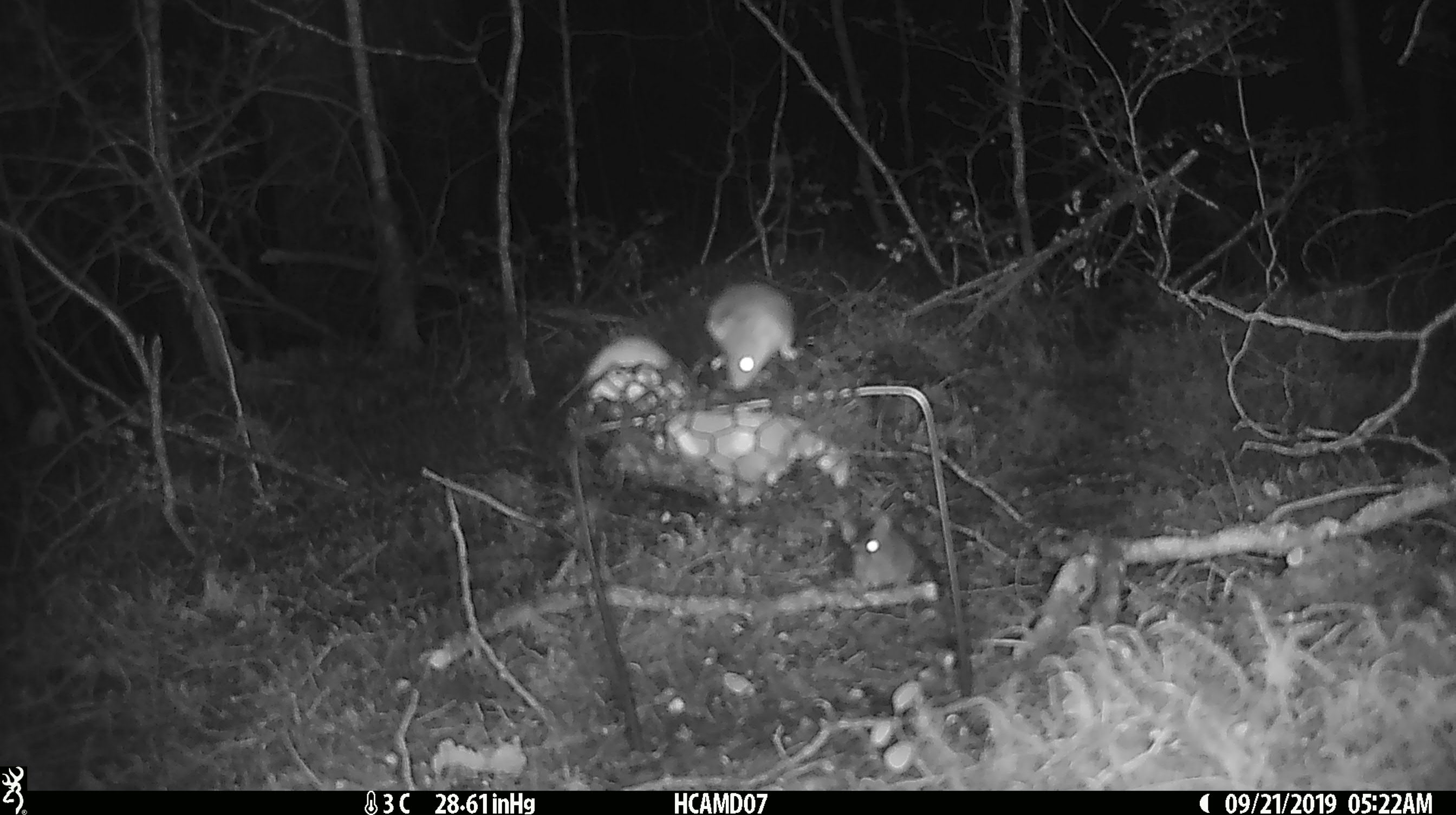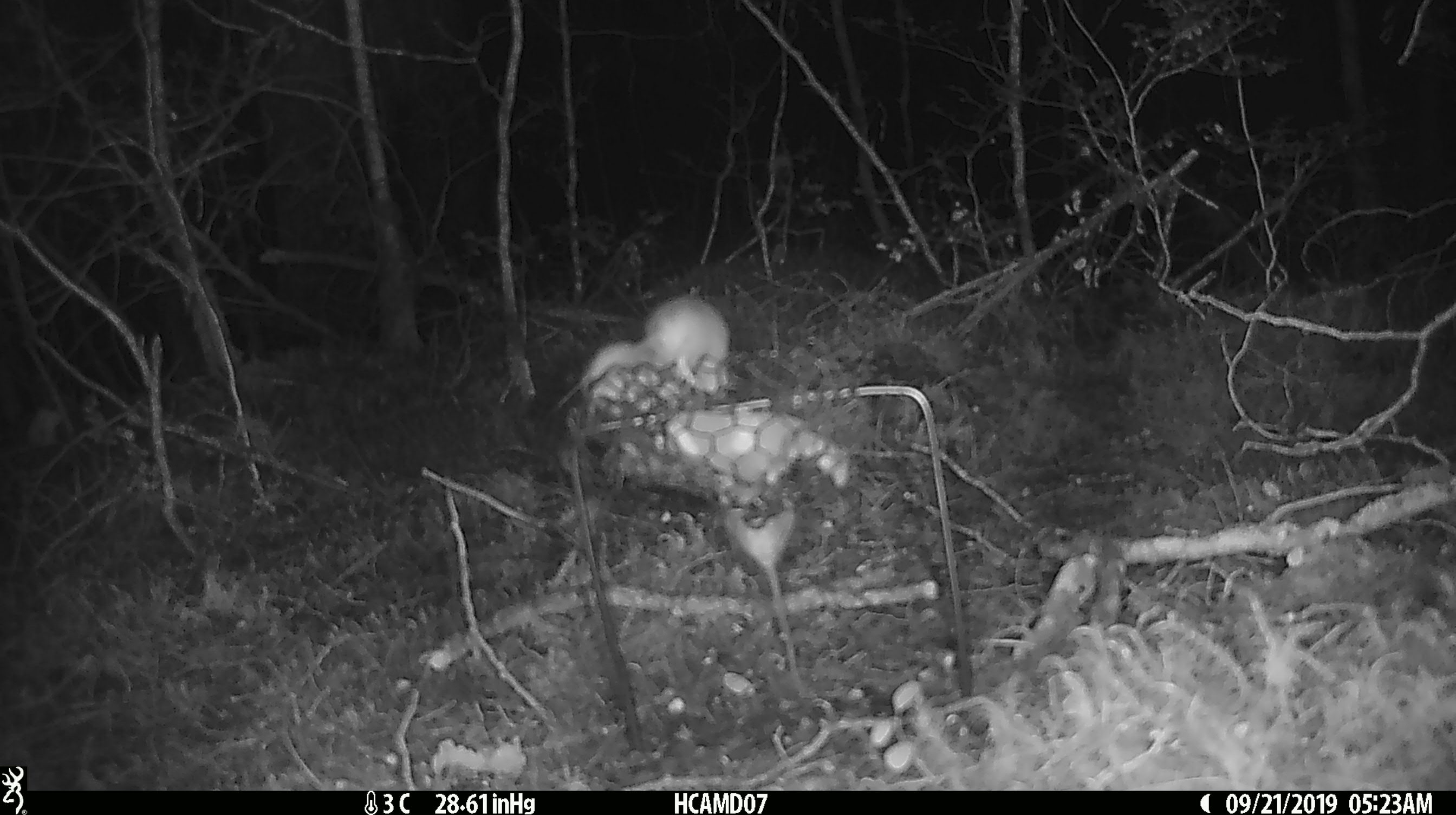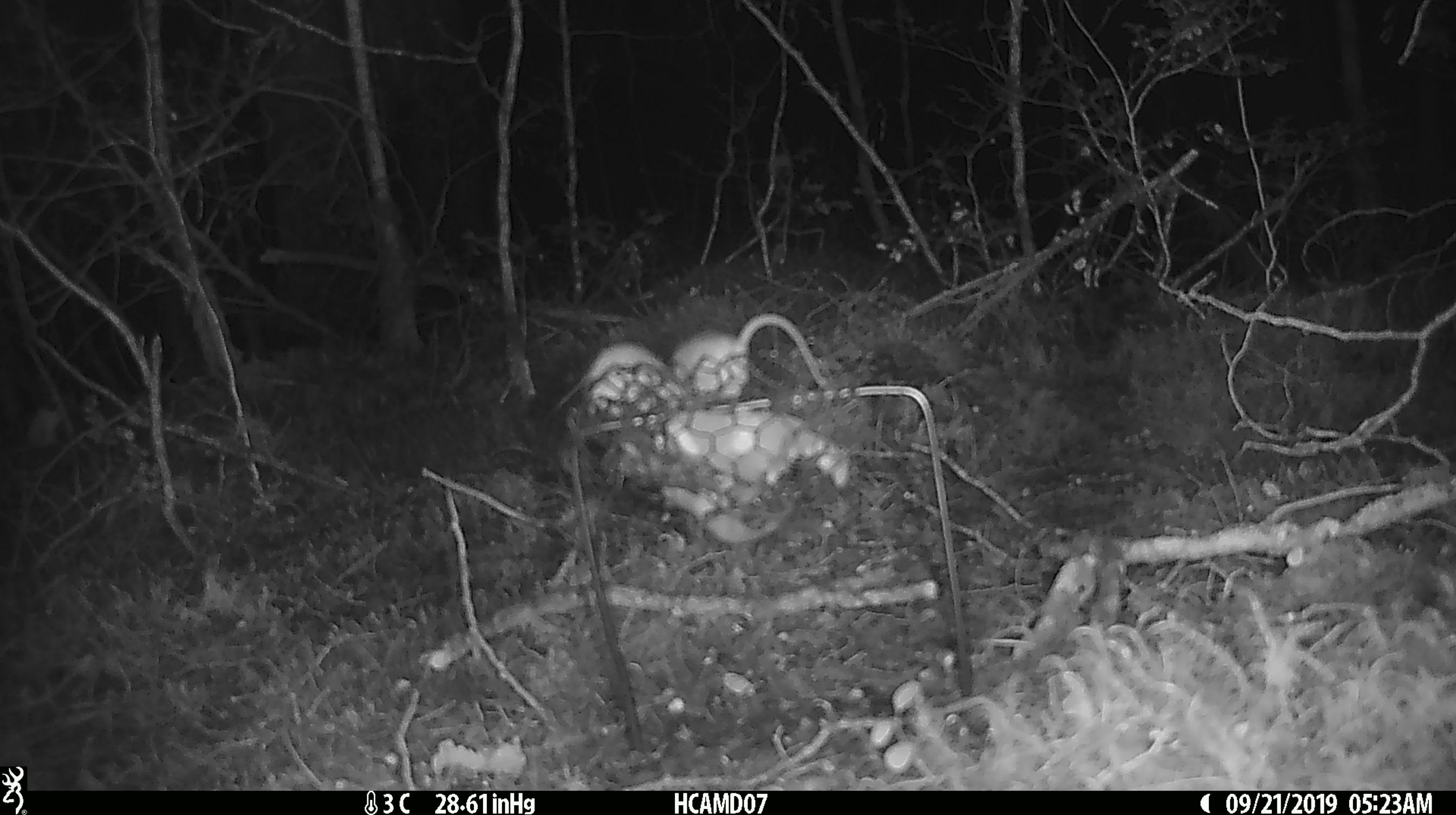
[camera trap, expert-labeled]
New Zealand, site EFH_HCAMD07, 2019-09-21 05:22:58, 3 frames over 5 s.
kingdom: Animalia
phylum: Chordata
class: Mammalia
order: Rodentia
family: Muridae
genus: Mus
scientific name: Mus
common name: mouse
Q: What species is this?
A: Mouse (Mus).